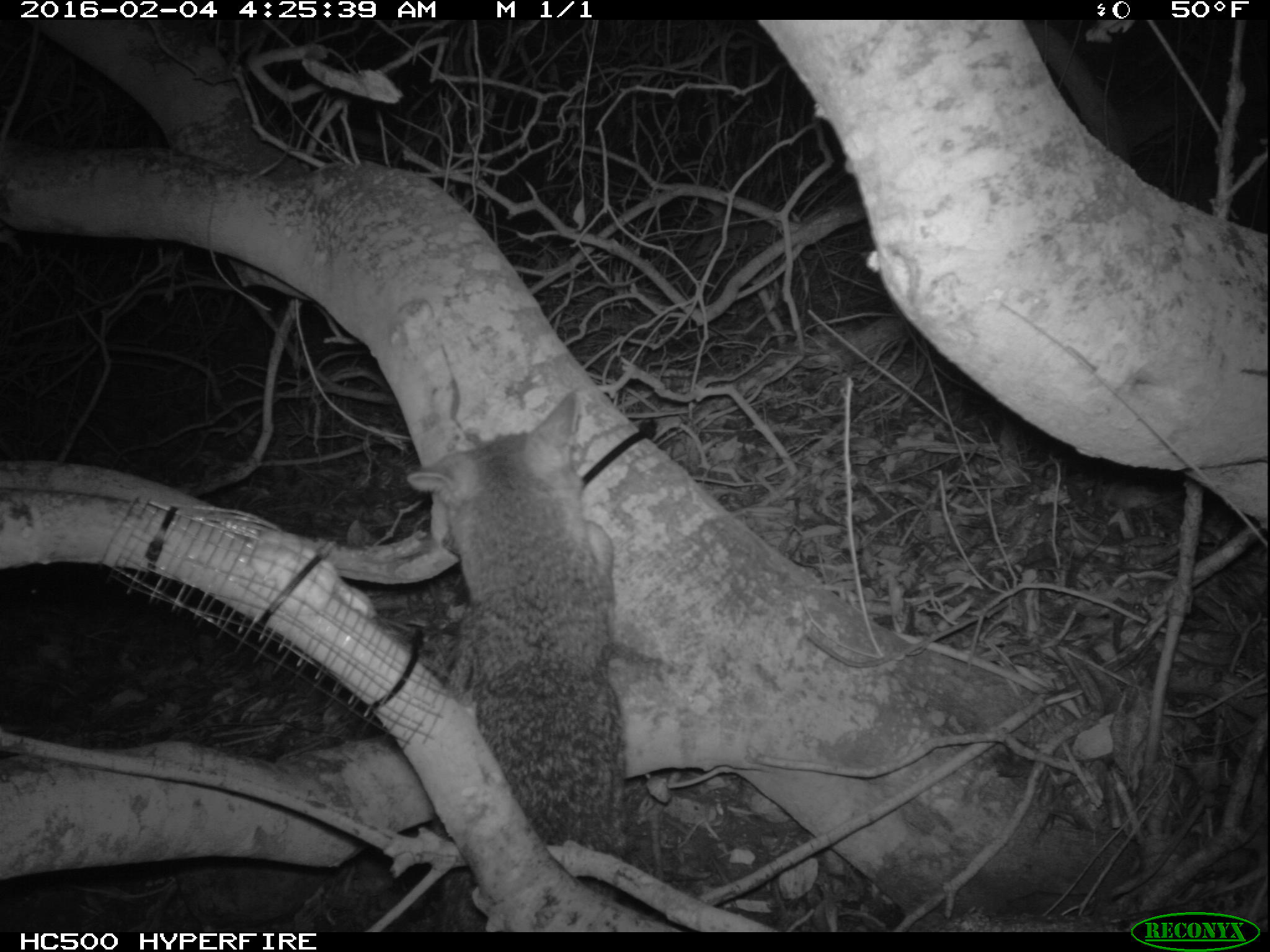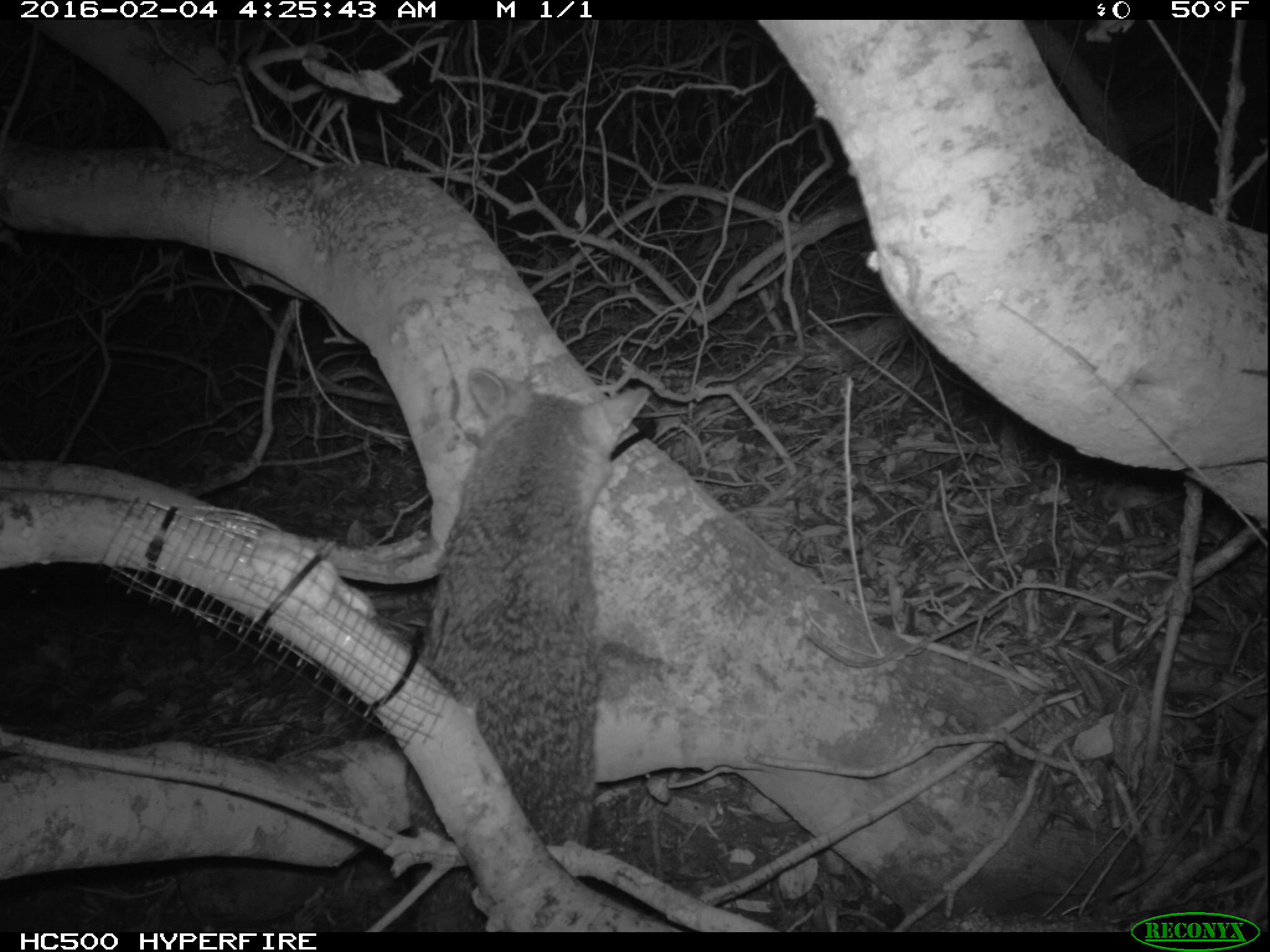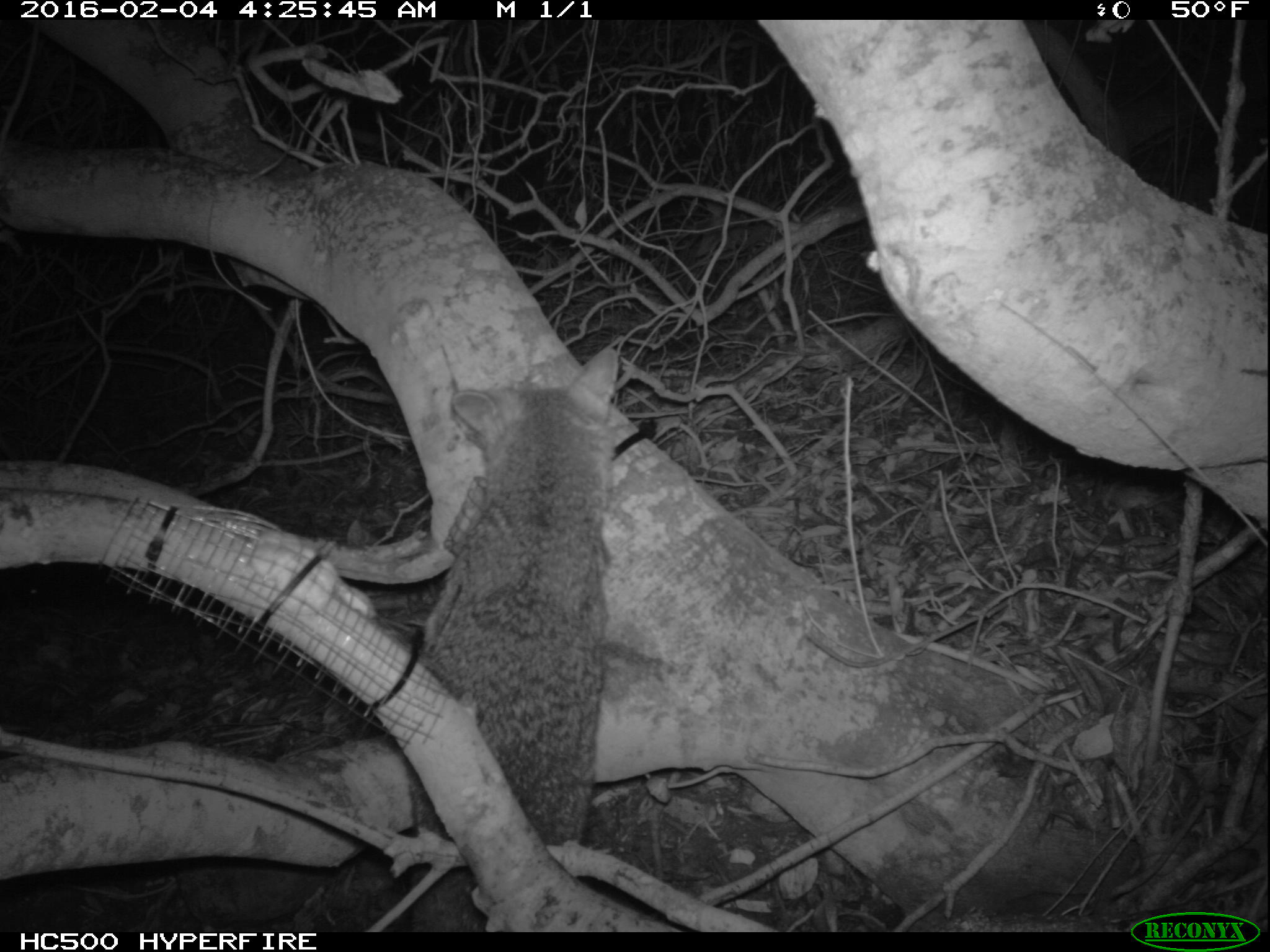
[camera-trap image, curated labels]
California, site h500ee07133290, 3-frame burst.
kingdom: Animalia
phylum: Chordata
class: Mammalia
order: Carnivora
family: Canidae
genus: Urocyon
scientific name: Urocyon littoralis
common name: island fox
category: fox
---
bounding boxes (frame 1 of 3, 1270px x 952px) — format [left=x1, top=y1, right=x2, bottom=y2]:
fox: [left=405, top=392, right=626, bottom=932]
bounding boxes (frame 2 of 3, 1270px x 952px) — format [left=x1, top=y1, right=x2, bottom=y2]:
fox: [left=402, top=369, right=651, bottom=928]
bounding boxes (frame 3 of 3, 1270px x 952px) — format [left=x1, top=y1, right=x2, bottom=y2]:
fox: [left=418, top=347, right=618, bottom=932]